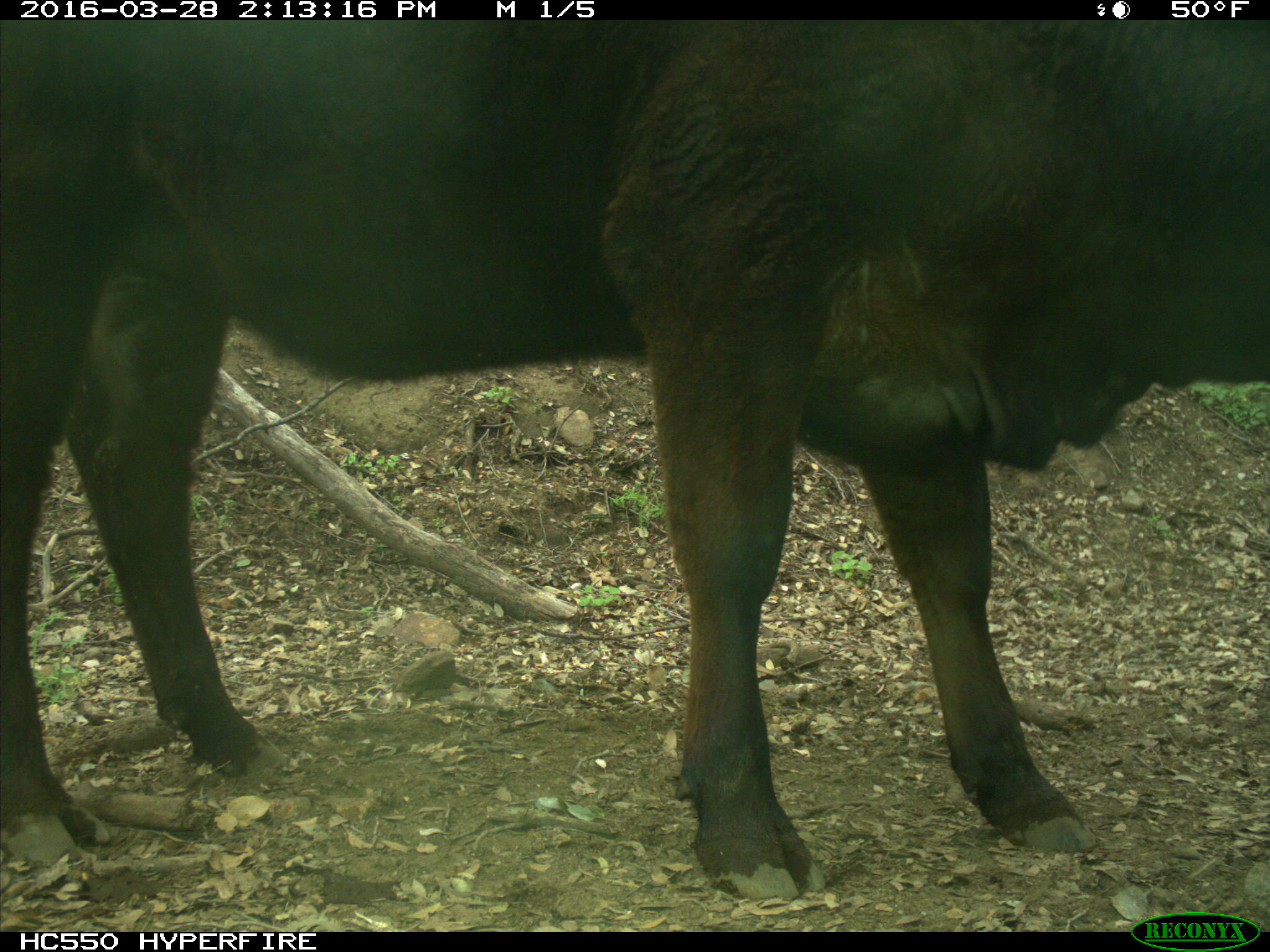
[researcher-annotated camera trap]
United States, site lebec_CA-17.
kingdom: Animalia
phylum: Chordata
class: Mammalia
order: Artiodactyla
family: Bovidae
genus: Bos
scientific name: Bos taurus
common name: domestic cow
Bos taurus (domestic cow).